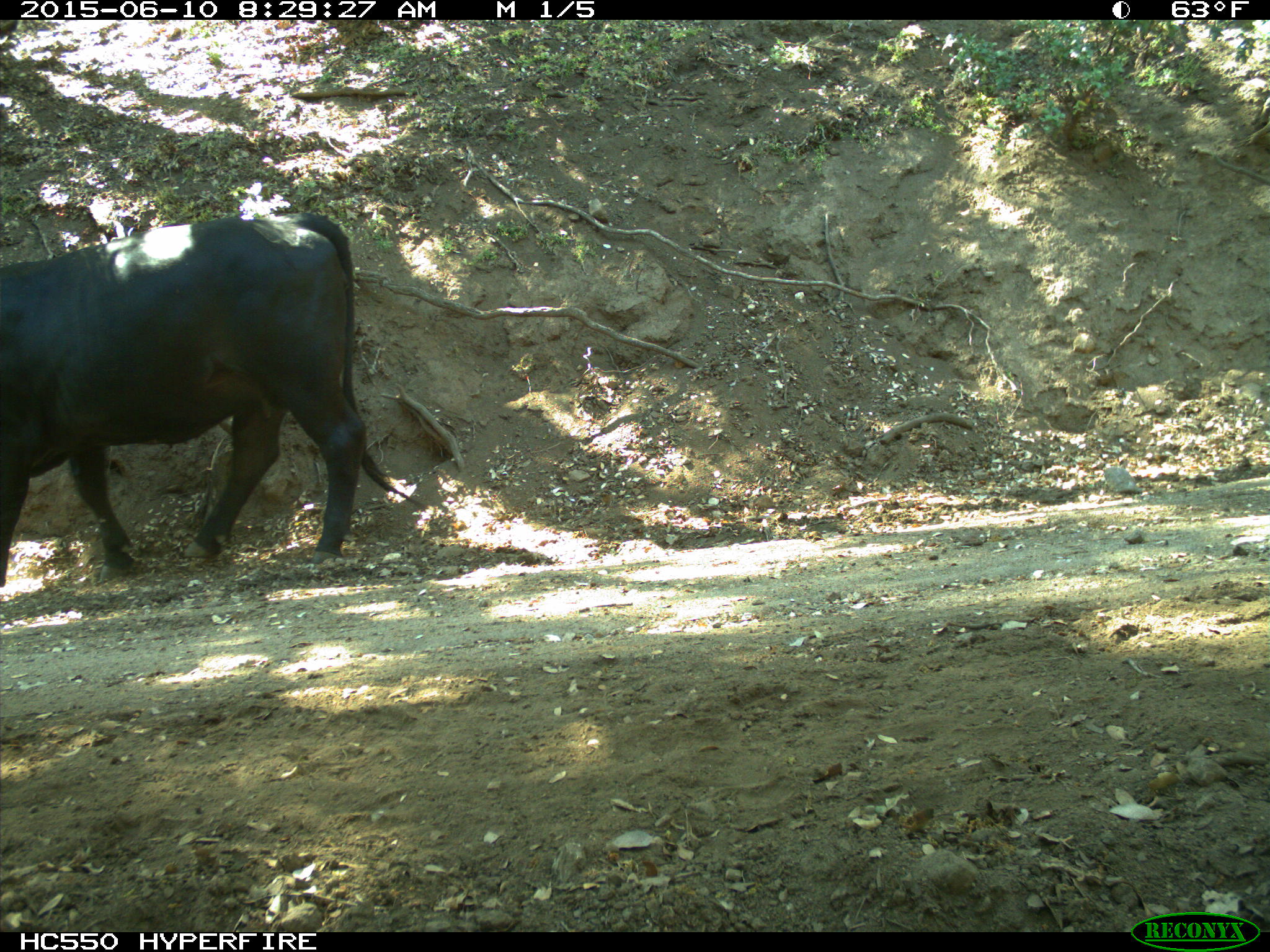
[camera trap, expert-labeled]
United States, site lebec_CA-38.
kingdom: Animalia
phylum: Chordata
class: Mammalia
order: Artiodactyla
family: Bovidae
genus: Bos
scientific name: Bos taurus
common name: domestic cow